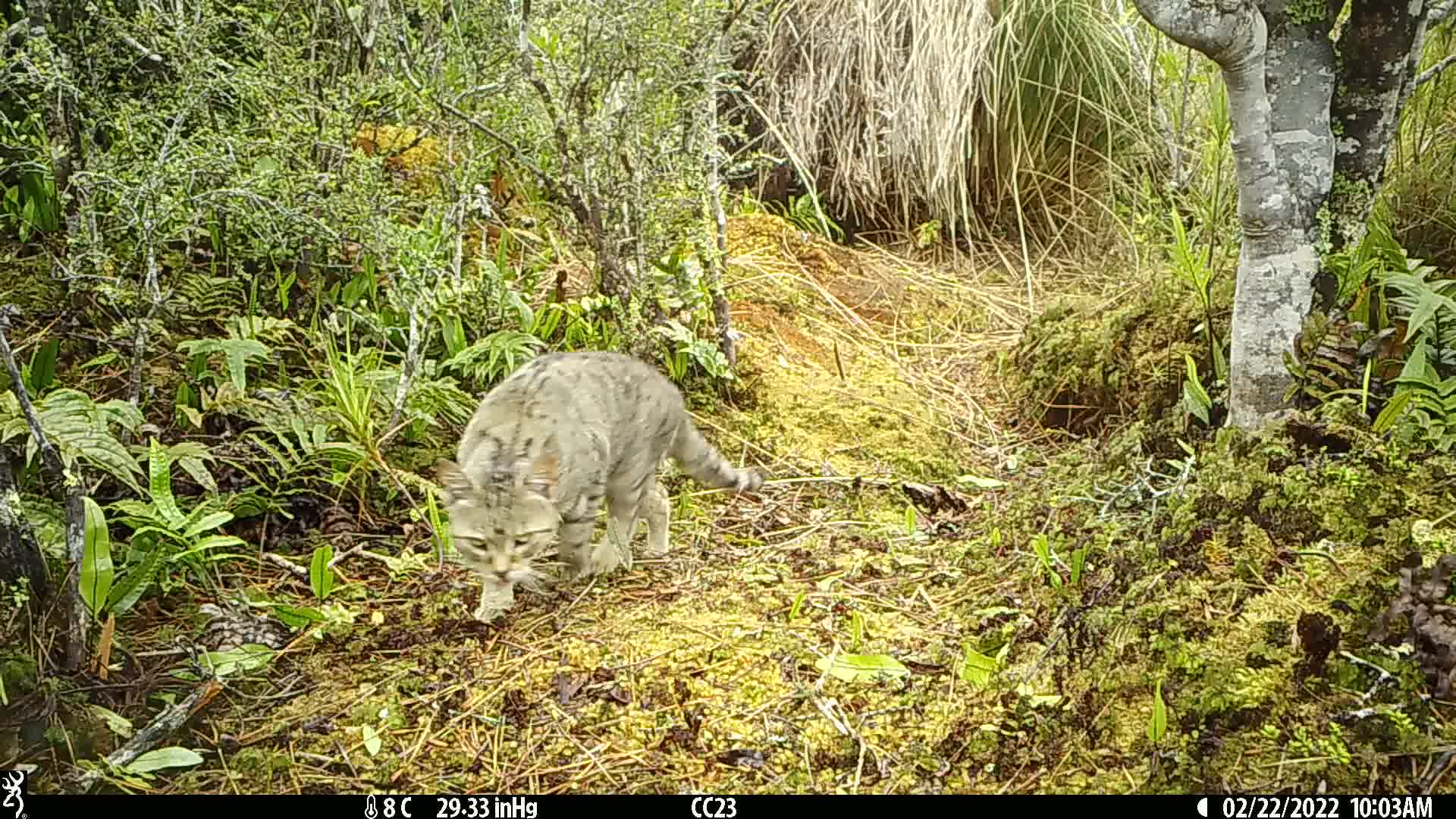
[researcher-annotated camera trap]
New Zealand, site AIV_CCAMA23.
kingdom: Animalia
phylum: Chordata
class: Mammalia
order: Carnivora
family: Felidae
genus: Felis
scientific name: Felis catus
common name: domestic cat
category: cat